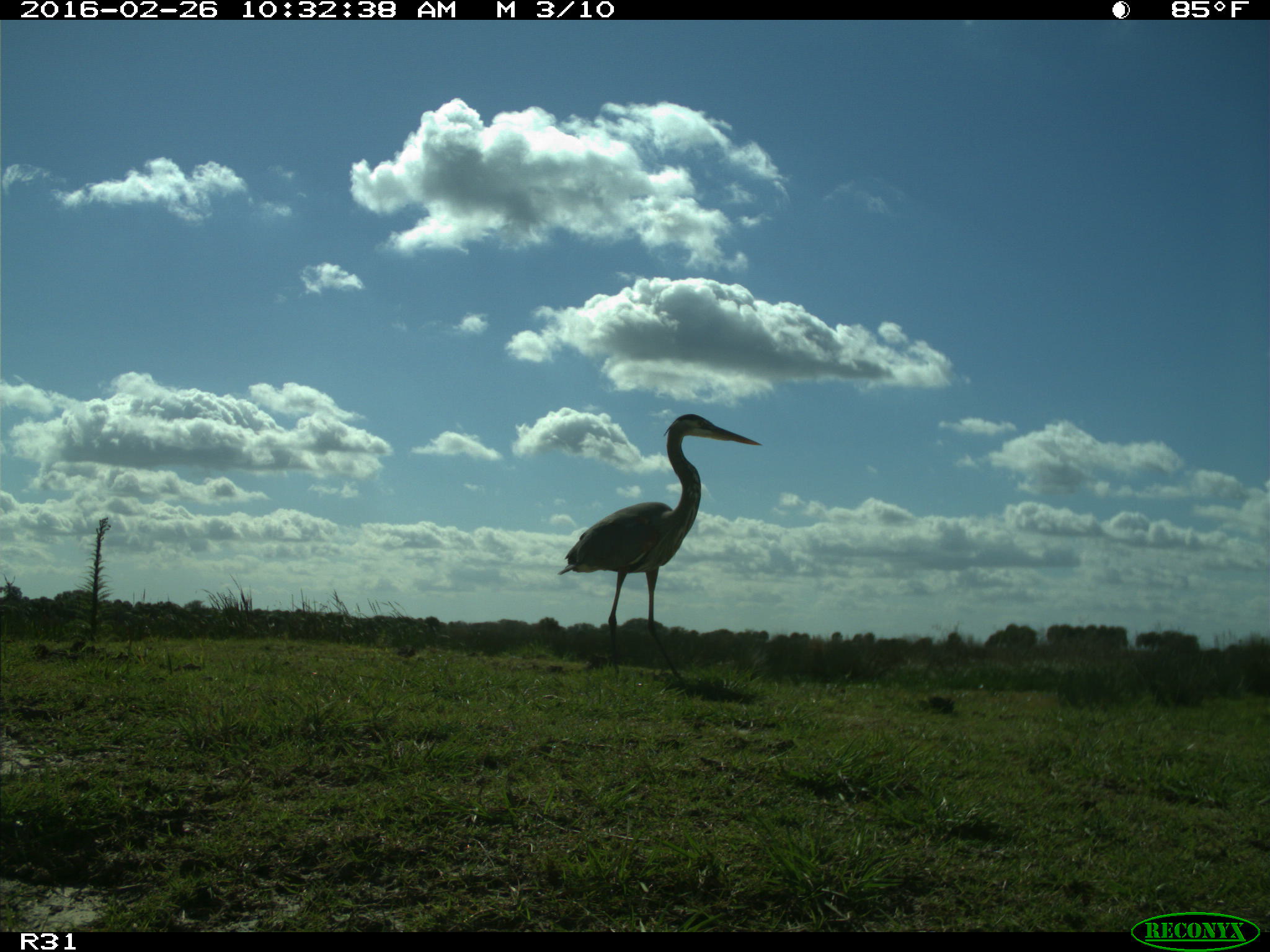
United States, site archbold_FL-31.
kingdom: Animalia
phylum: Chordata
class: Aves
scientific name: Aves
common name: birds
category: unidentified bird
Unidentified bird (birds) (Aves).